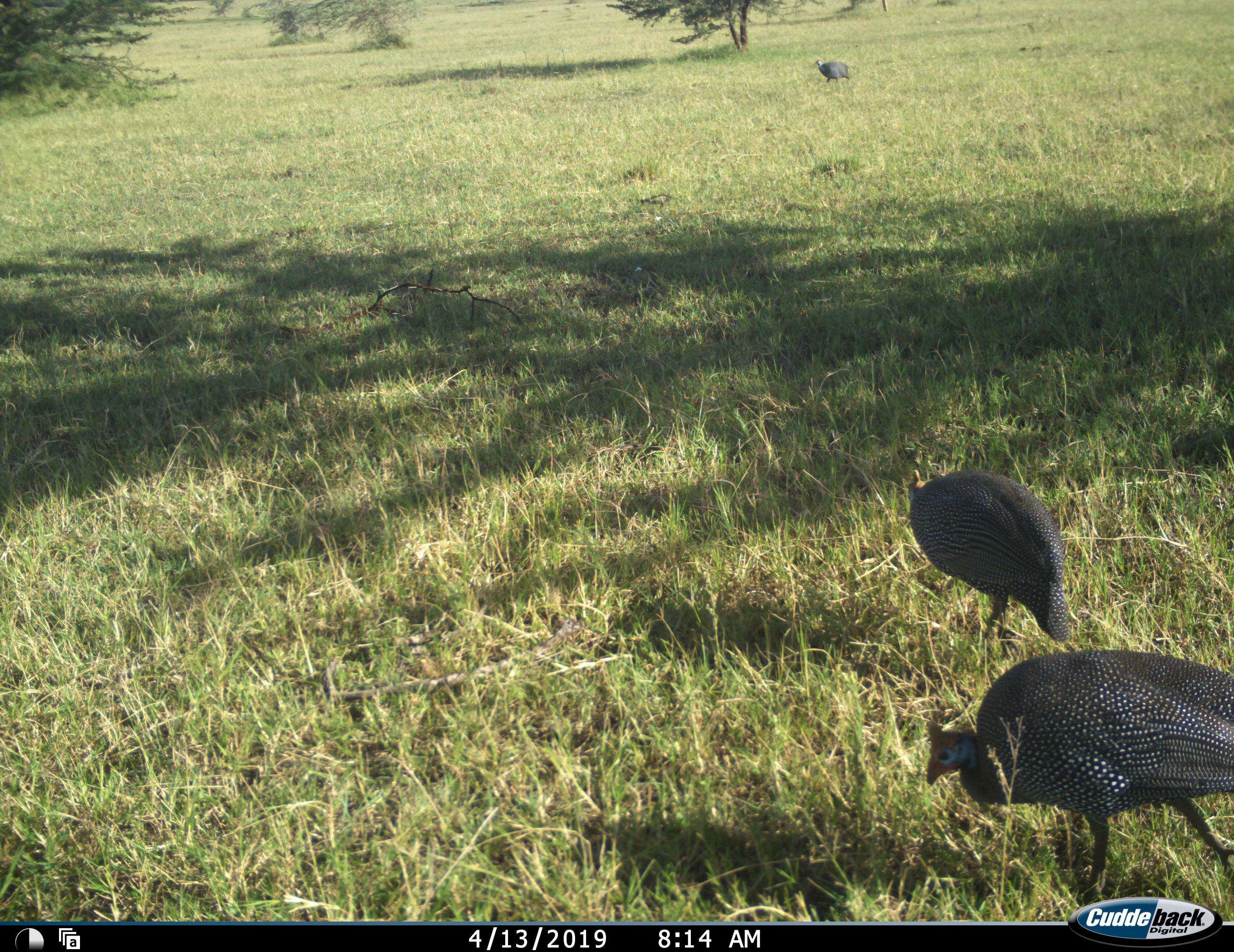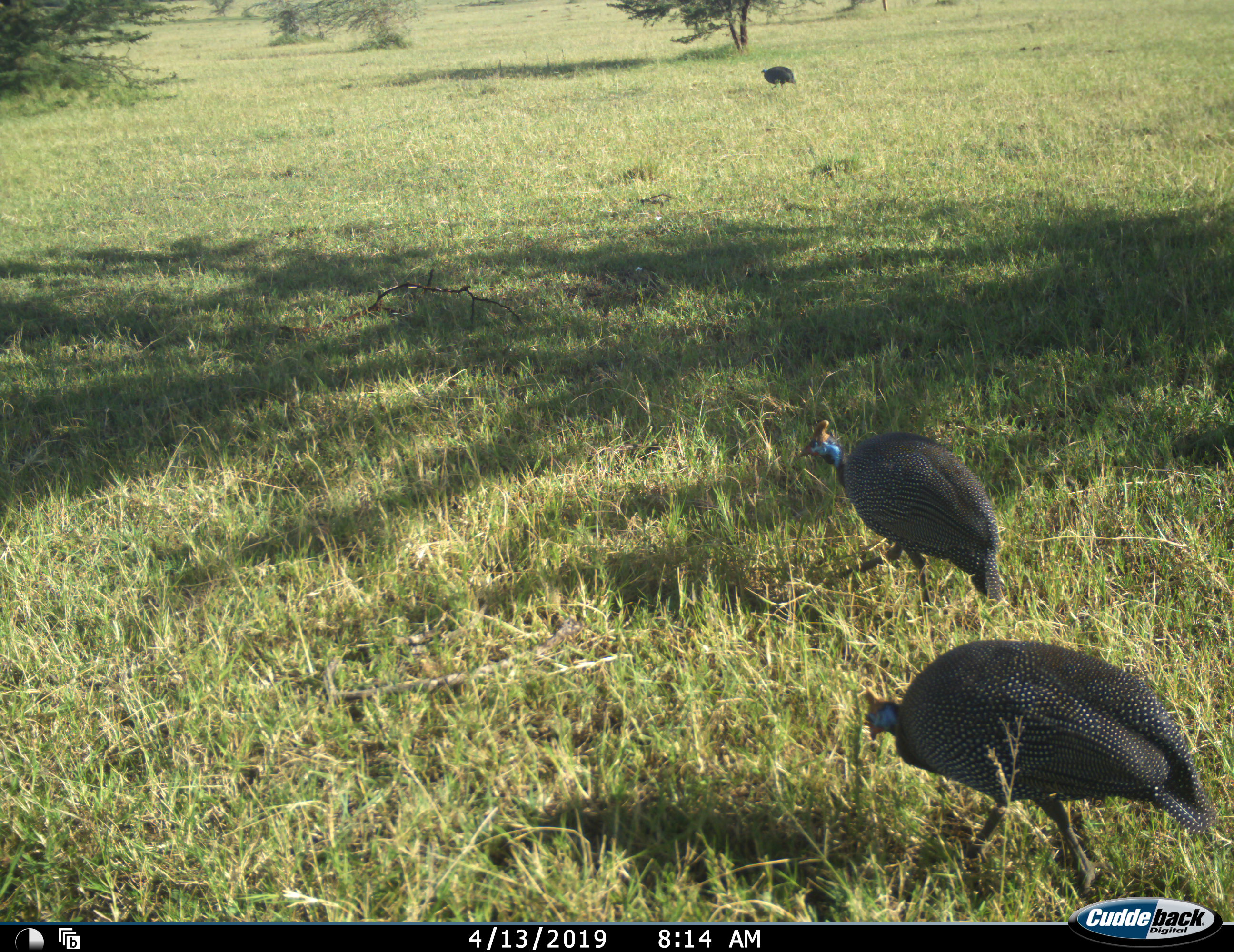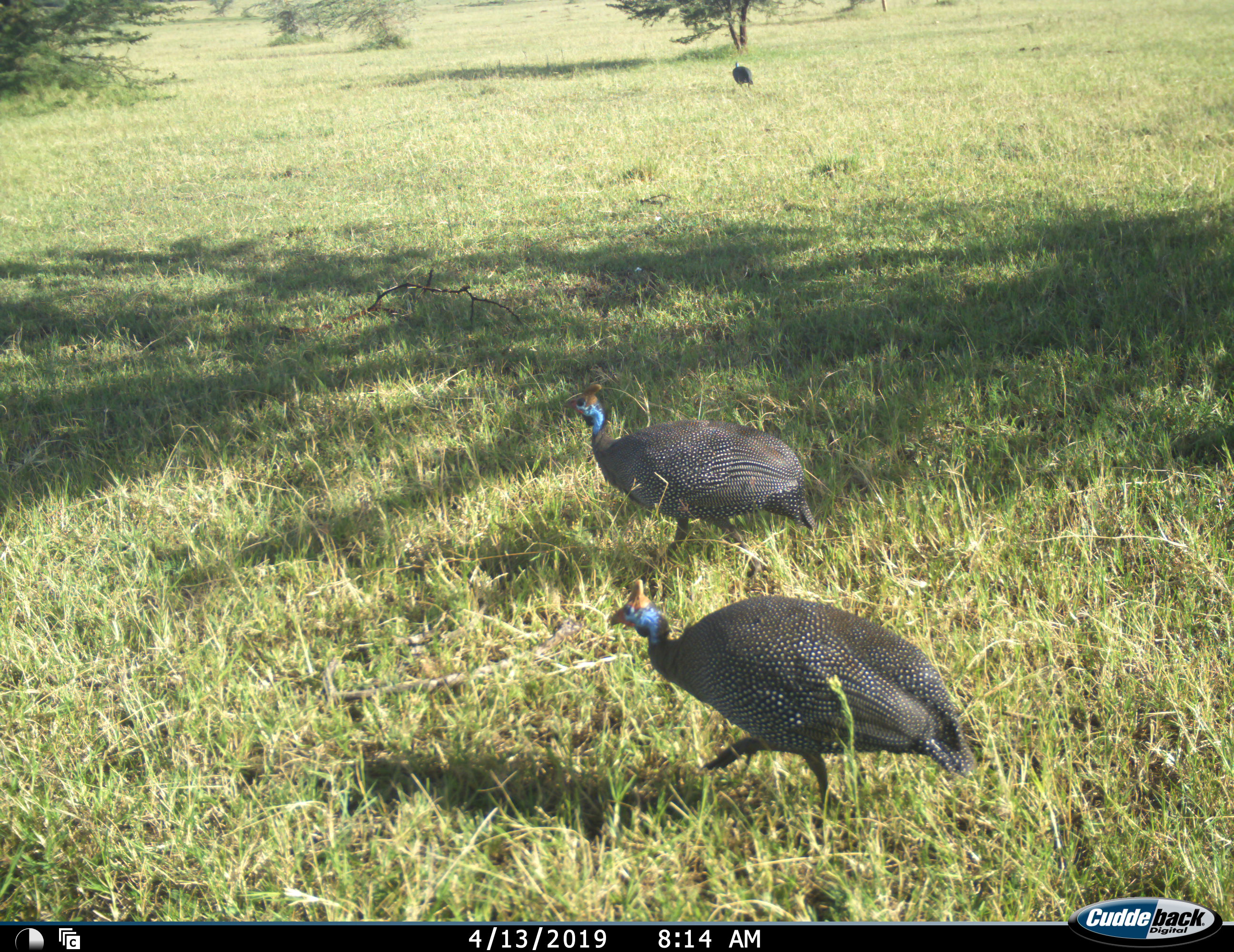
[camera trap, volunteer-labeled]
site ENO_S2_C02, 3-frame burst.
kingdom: Animalia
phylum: Chordata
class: Aves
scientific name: Aves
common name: bird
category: birdother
Birdother (bird) (Aves), count 3. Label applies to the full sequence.